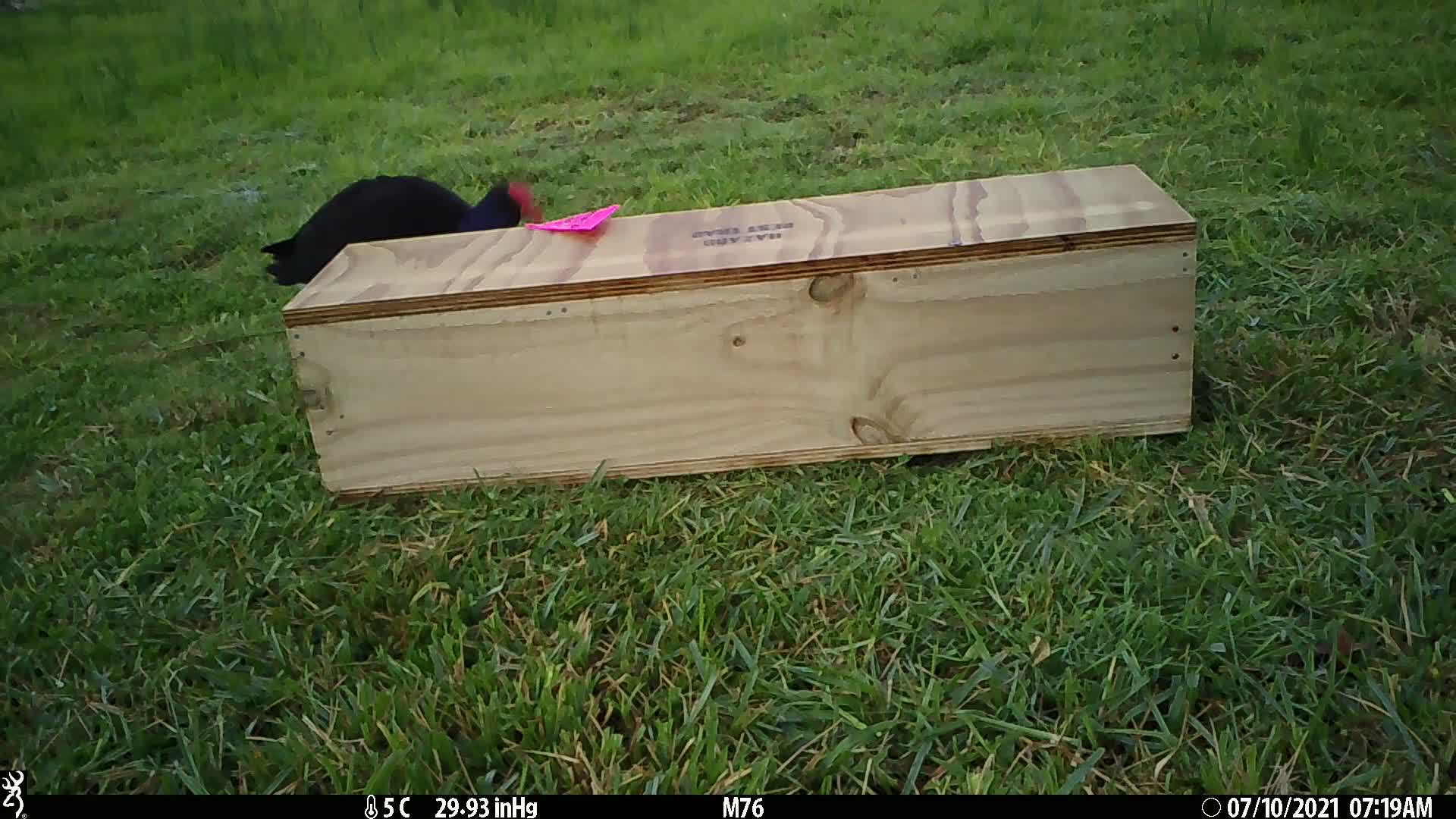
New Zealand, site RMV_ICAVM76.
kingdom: Animalia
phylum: Chordata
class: Aves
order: Gruiformes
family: Rallidae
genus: Porphyrio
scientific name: Porphyrio melanotus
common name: australasian swamphen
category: pukeko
Pukeko (australasian swamphen) (Porphyrio melanotus).